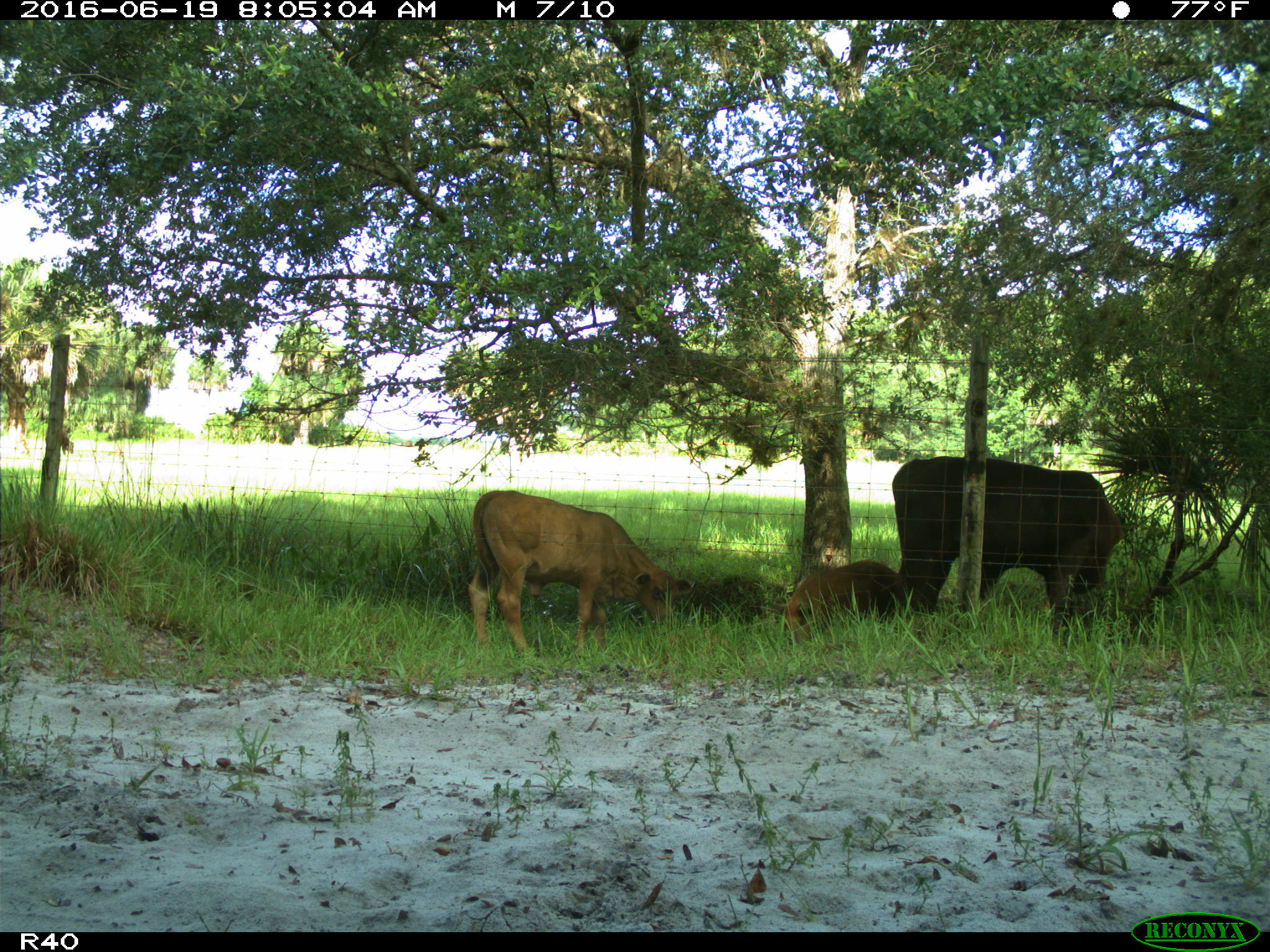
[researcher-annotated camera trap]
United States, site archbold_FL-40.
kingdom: Animalia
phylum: Chordata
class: Mammalia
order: Artiodactyla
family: Suidae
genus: Sus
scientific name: Sus scrofa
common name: wild boar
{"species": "Sus scrofa (wild boar)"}